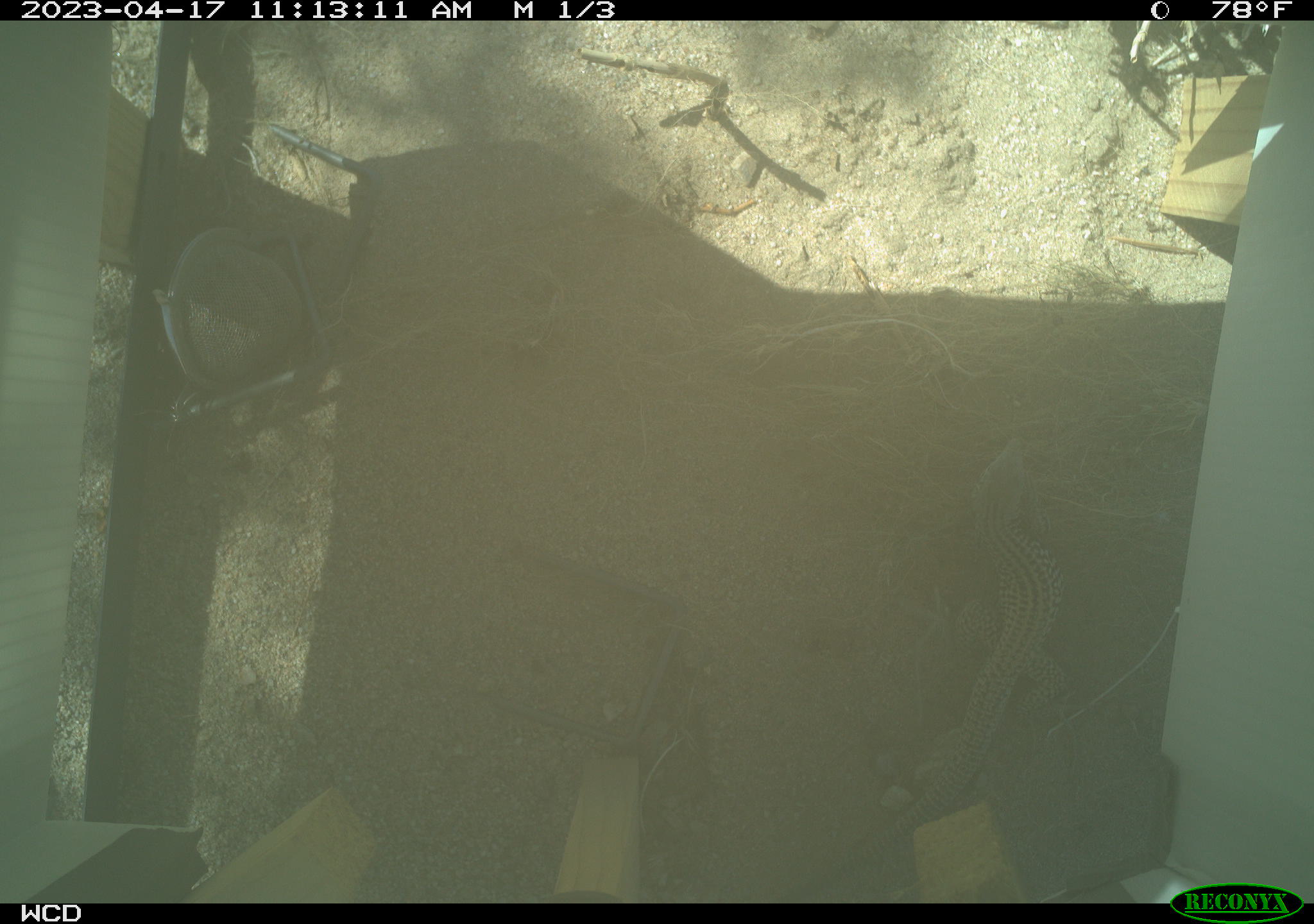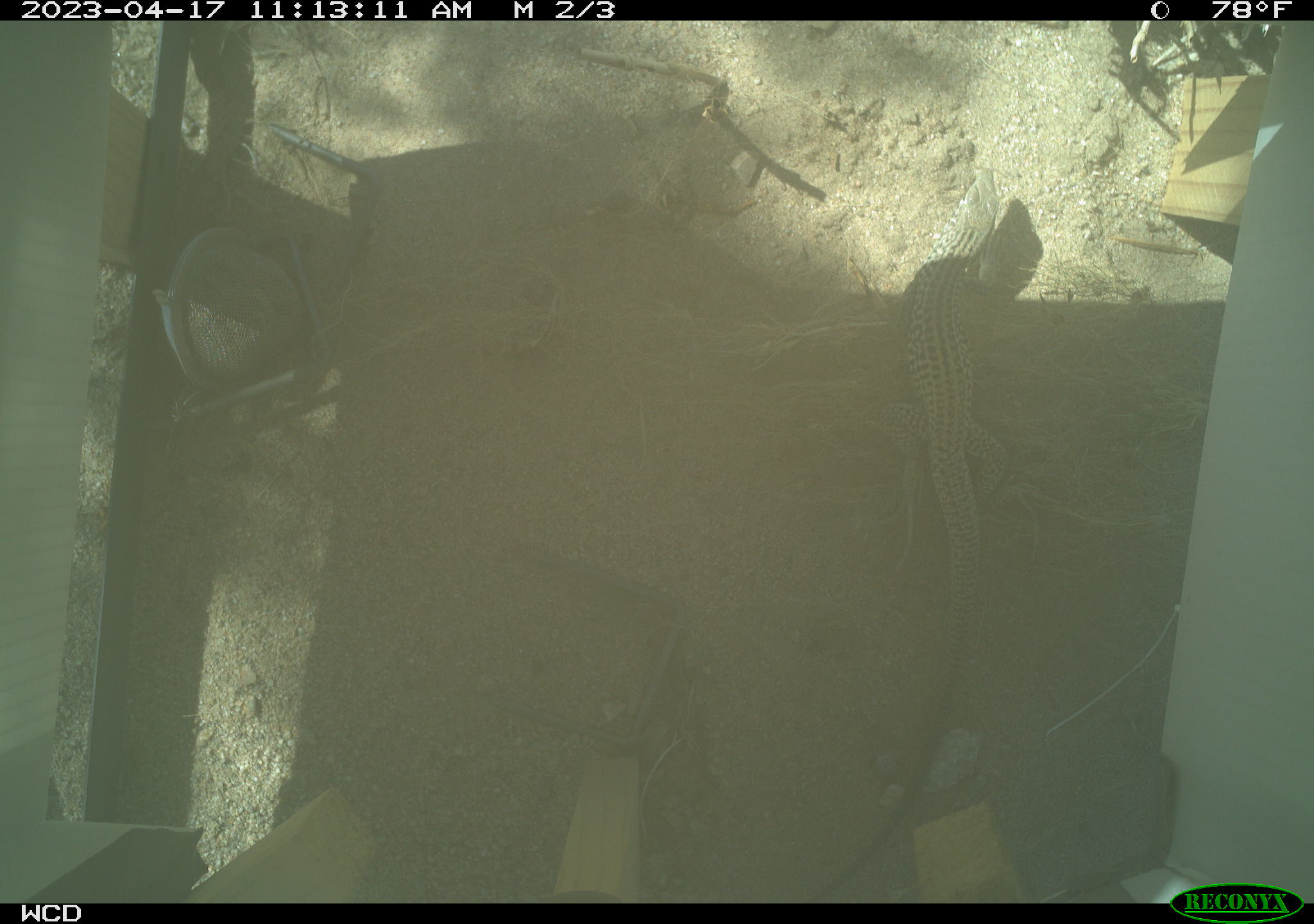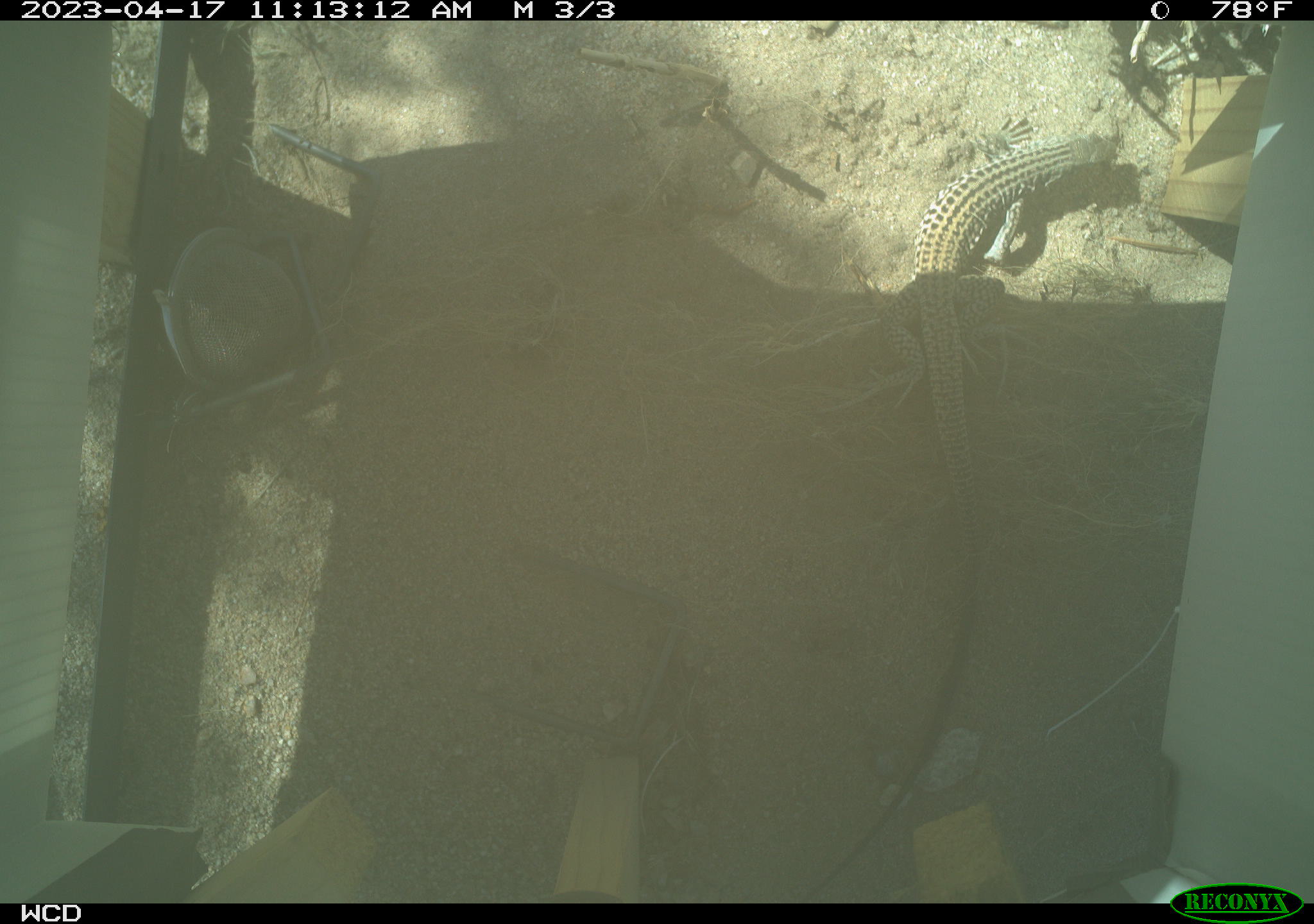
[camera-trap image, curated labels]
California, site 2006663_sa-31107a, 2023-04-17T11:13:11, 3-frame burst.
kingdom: Animalia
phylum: Chordata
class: Reptilia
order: Squamata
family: Teiidae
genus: Aspidoscelis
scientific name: Aspidoscelis tigris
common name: western whiptail